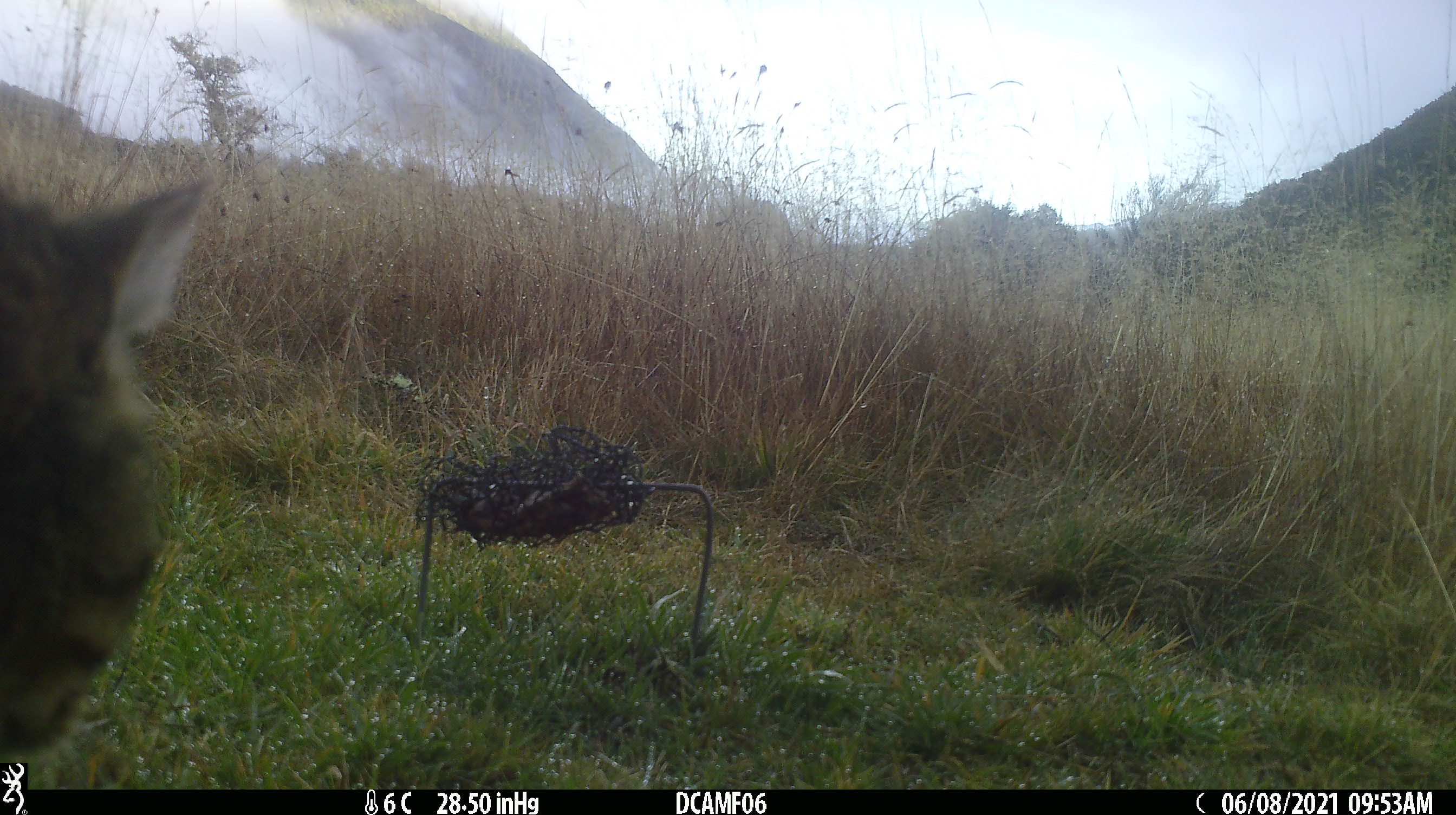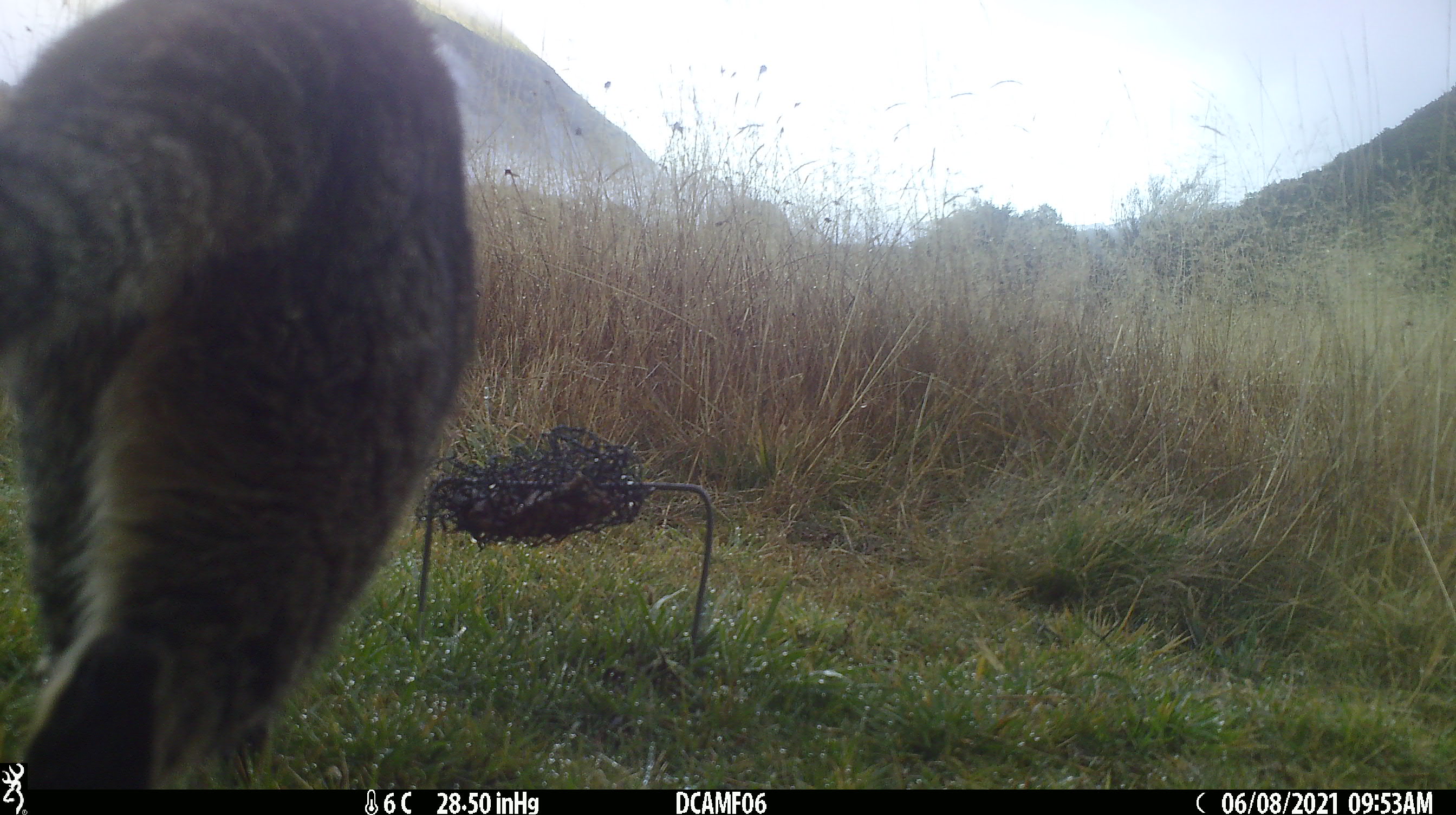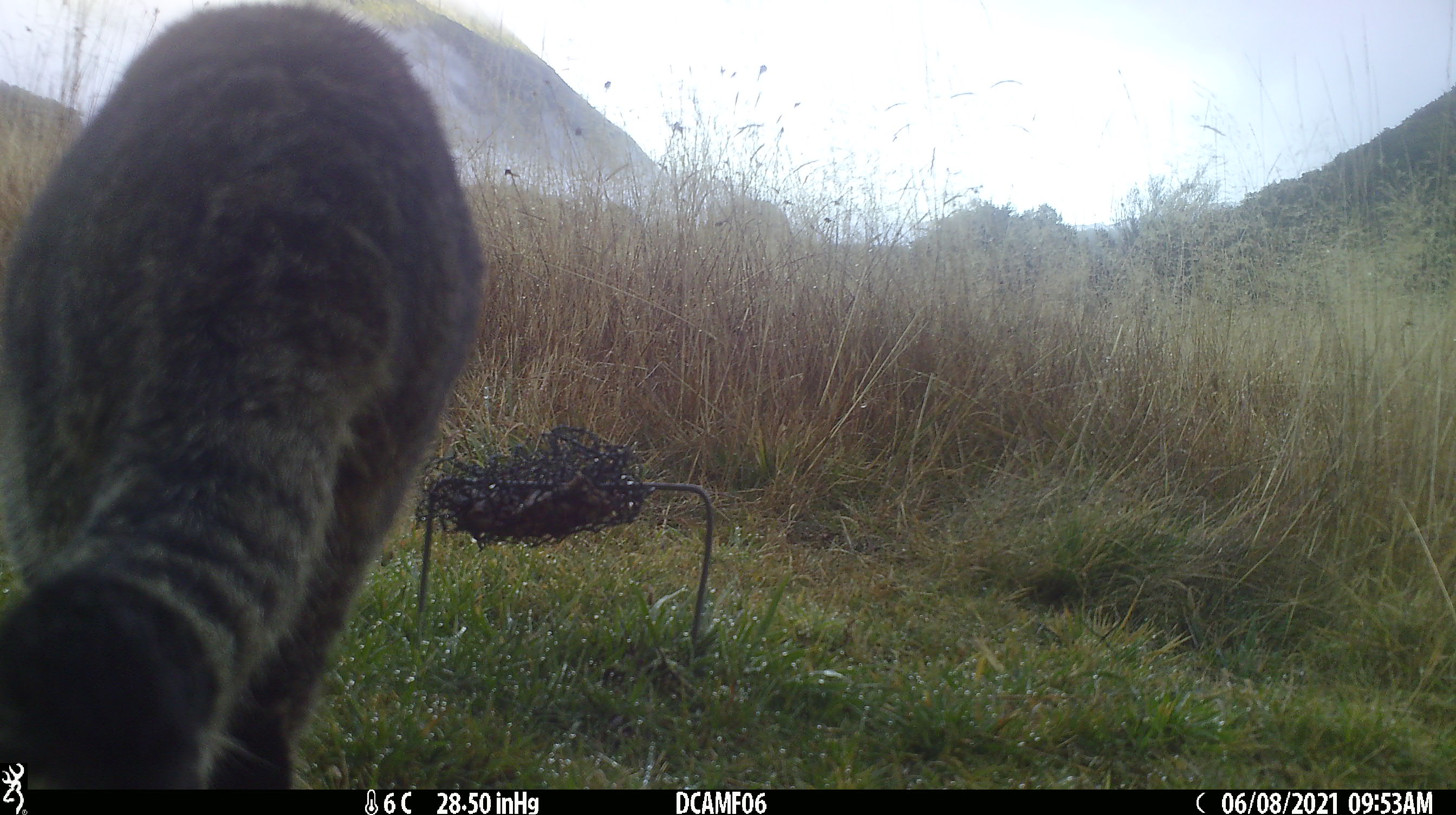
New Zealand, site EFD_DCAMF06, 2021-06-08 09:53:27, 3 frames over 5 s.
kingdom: Animalia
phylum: Chordata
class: Mammalia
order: Carnivora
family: Felidae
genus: Felis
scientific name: Felis catus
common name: domestic cat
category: cat